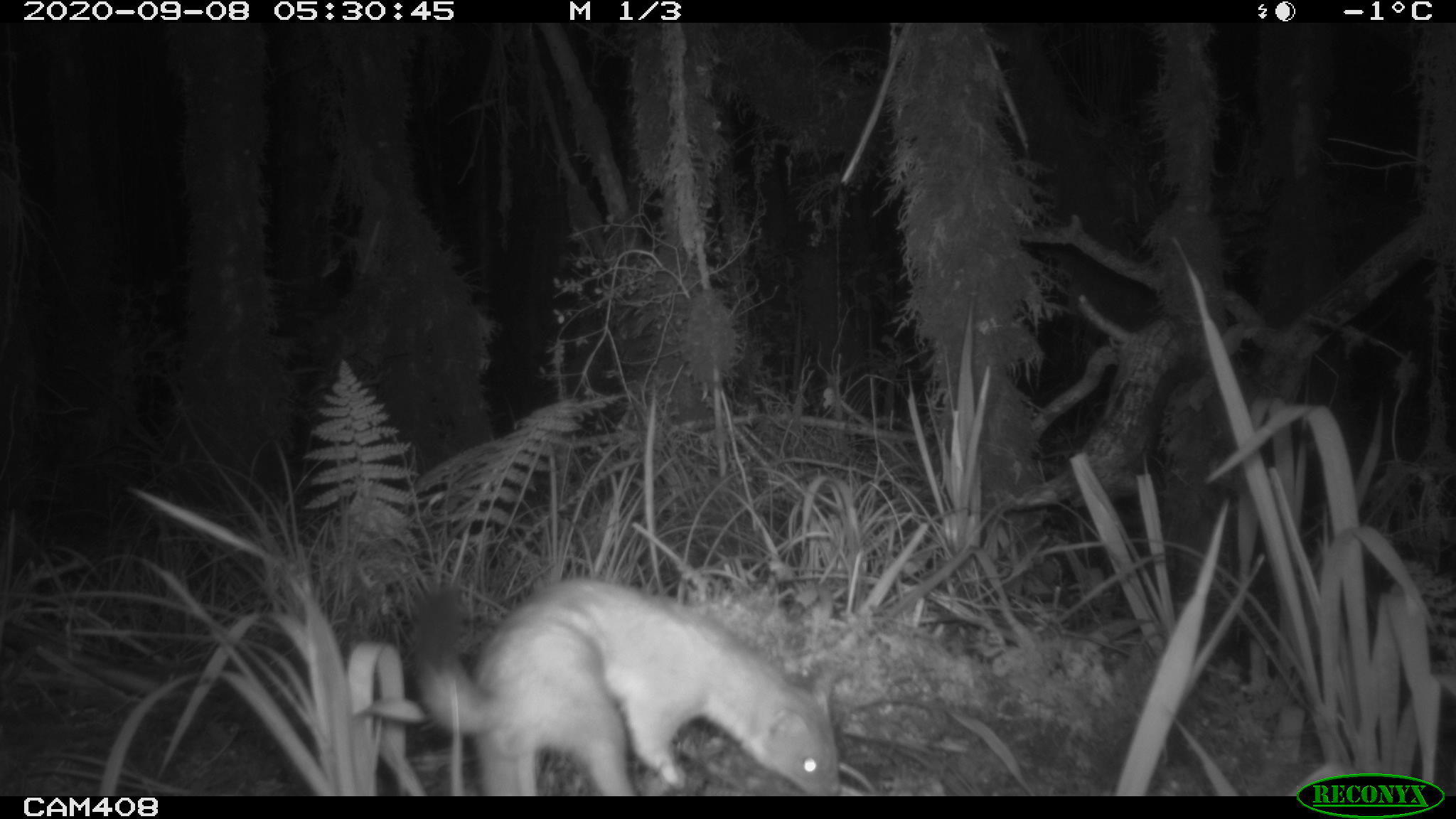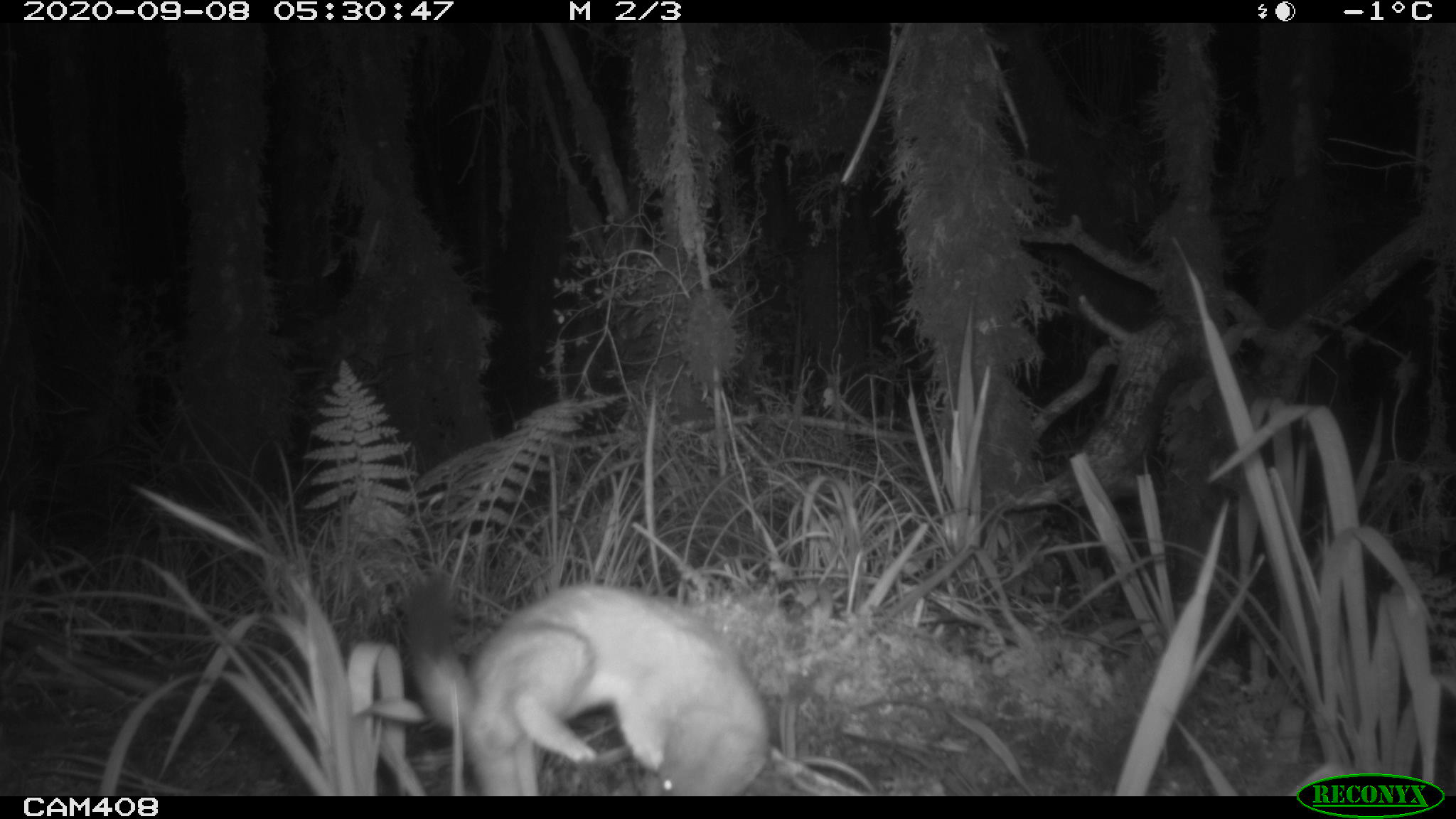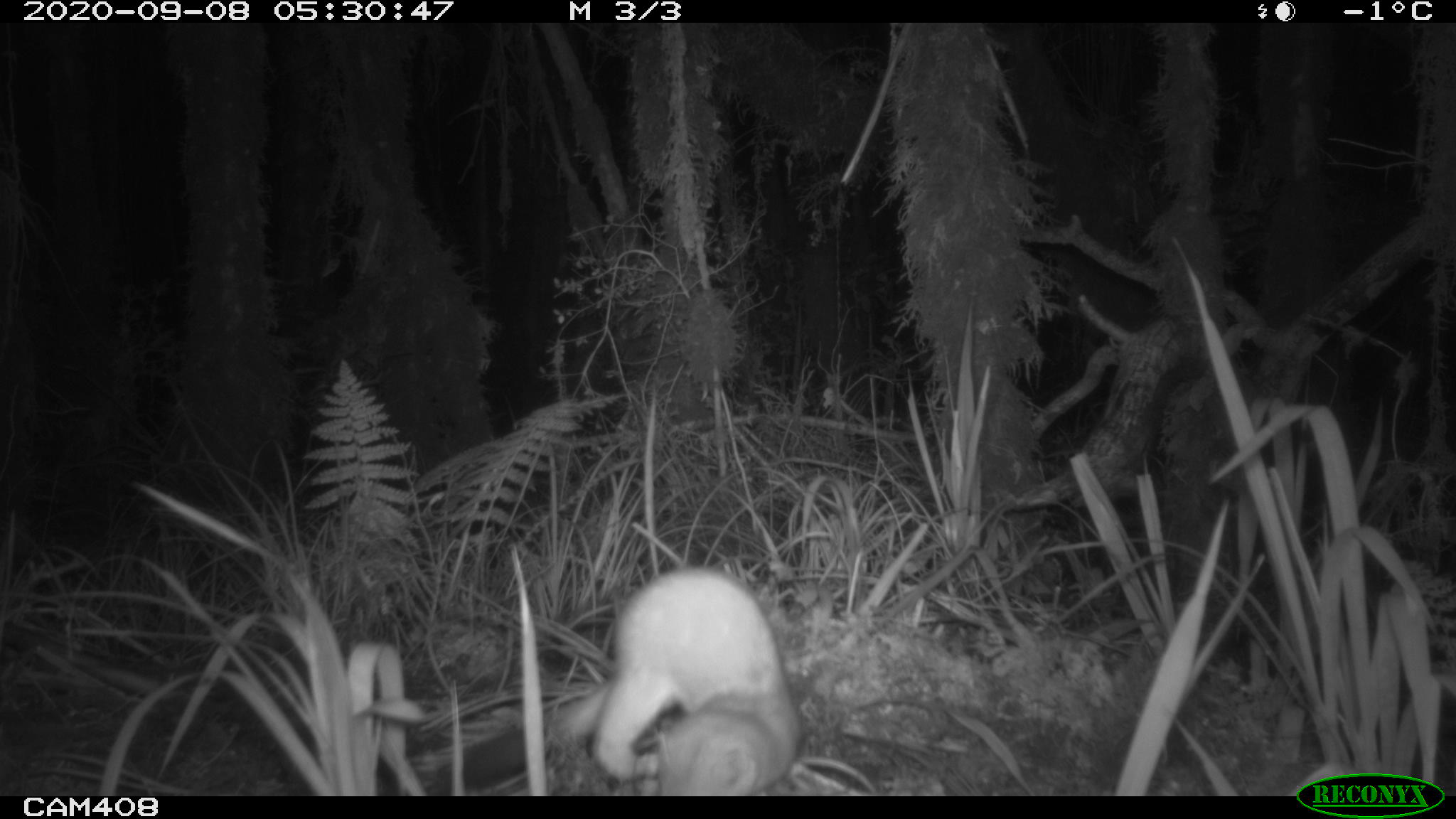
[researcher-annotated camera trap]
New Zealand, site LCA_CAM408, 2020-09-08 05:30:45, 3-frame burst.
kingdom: Animalia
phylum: Chordata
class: Mammalia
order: Carnivora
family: Mustelidae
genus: Mustela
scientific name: Mustela erminea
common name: stoat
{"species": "stoat (Mustela erminea)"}